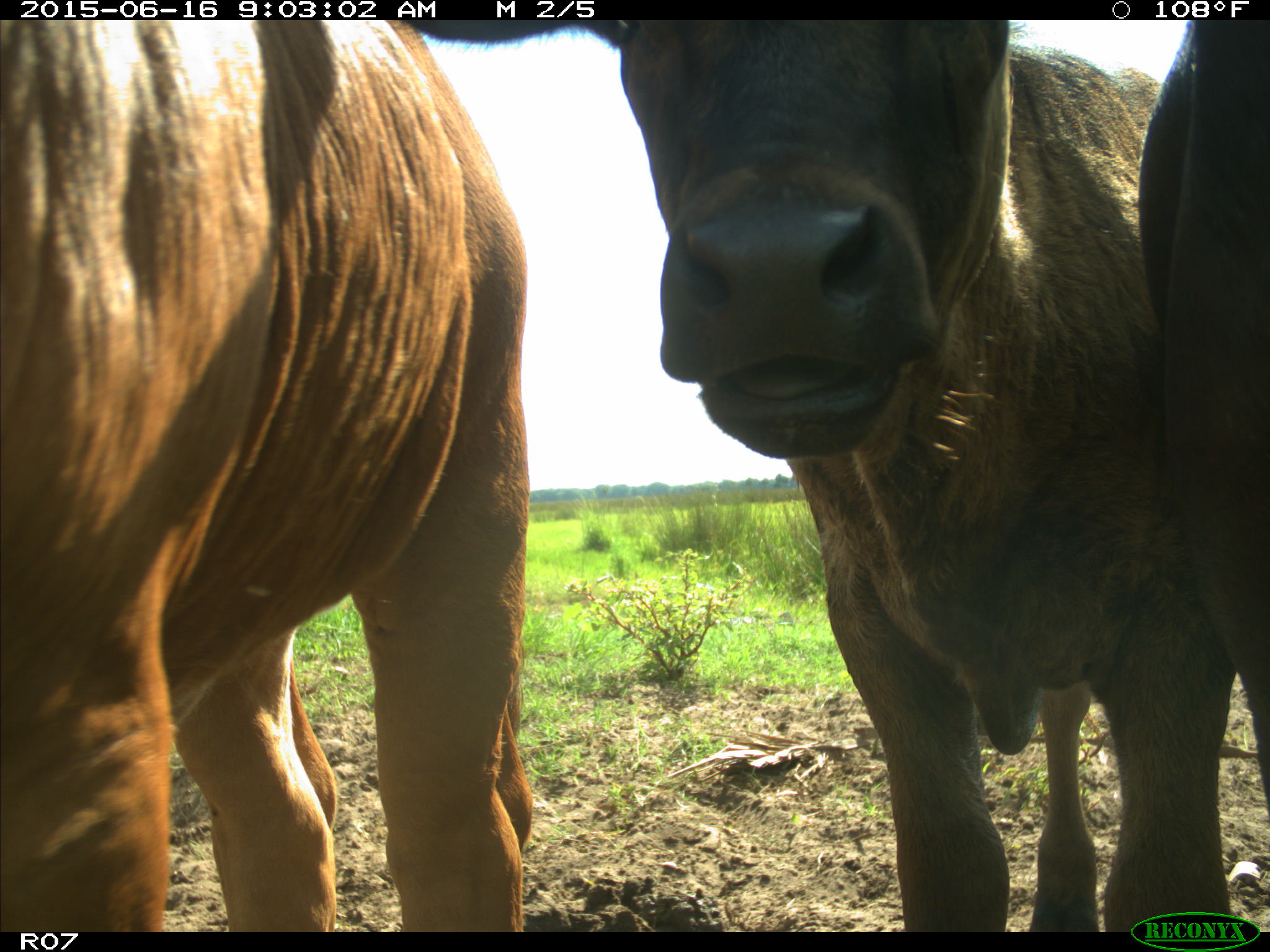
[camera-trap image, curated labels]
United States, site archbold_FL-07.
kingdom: Animalia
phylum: Chordata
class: Mammalia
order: Artiodactyla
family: Bovidae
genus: Bos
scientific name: Bos taurus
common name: domestic cow